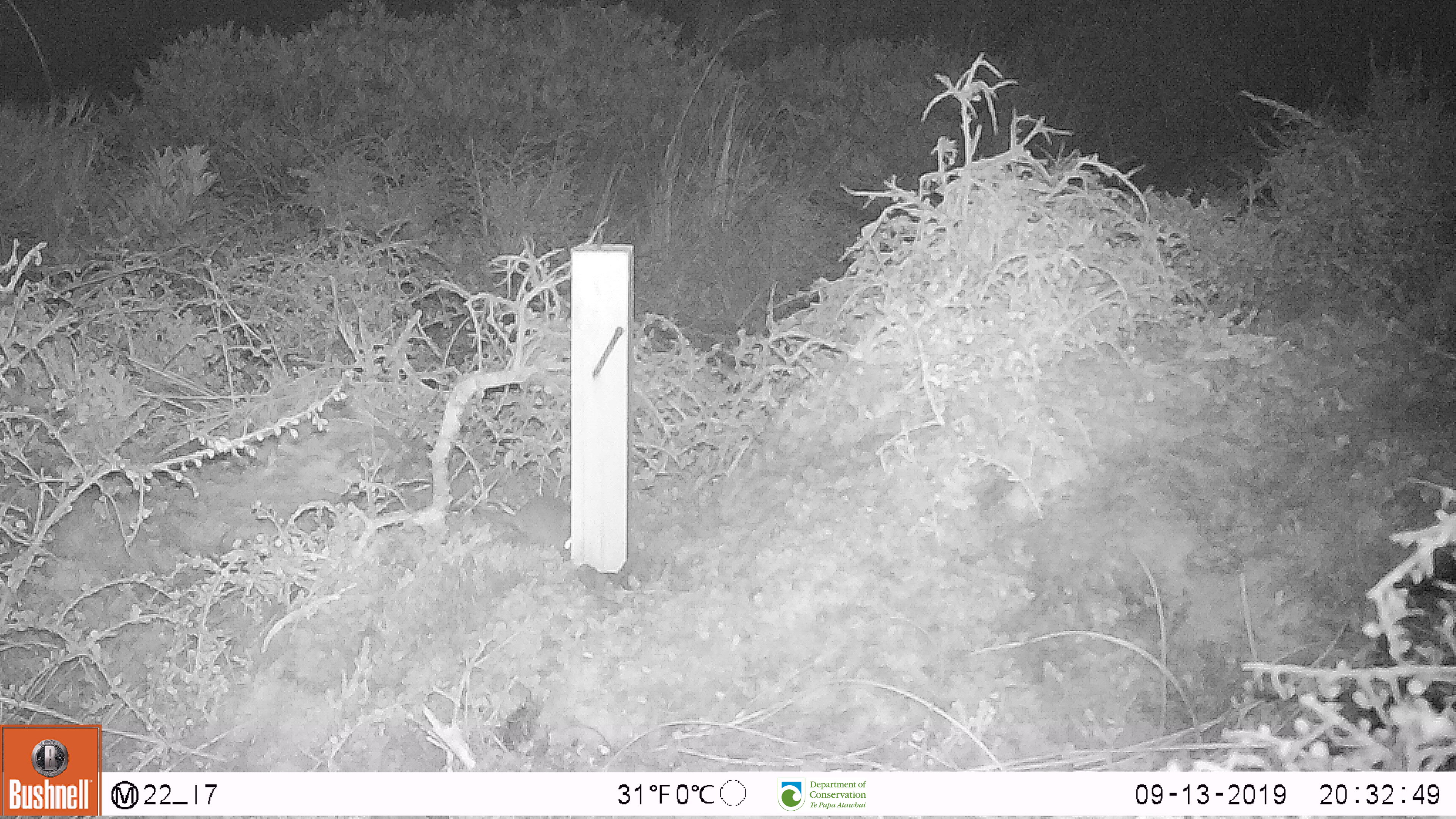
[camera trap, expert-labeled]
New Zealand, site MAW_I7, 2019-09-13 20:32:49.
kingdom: Animalia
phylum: Chordata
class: Mammalia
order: Rodentia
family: Muridae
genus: Mus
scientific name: Mus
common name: mouse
Mouse (Mus).